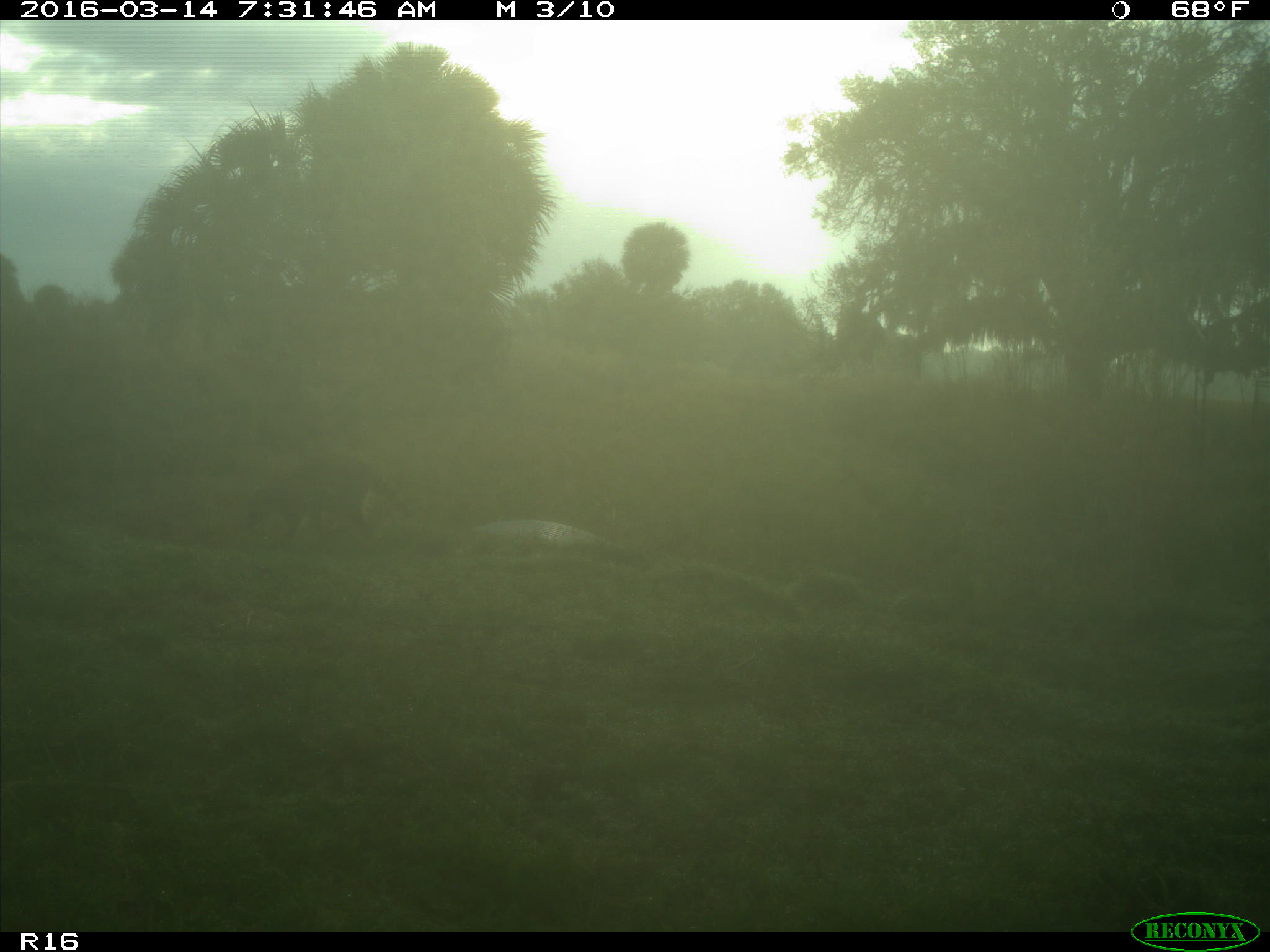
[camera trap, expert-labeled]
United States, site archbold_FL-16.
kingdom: Animalia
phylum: Chordata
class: Mammalia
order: Carnivora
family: Procyonidae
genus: Procyon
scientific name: Procyon lotor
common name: common raccoon